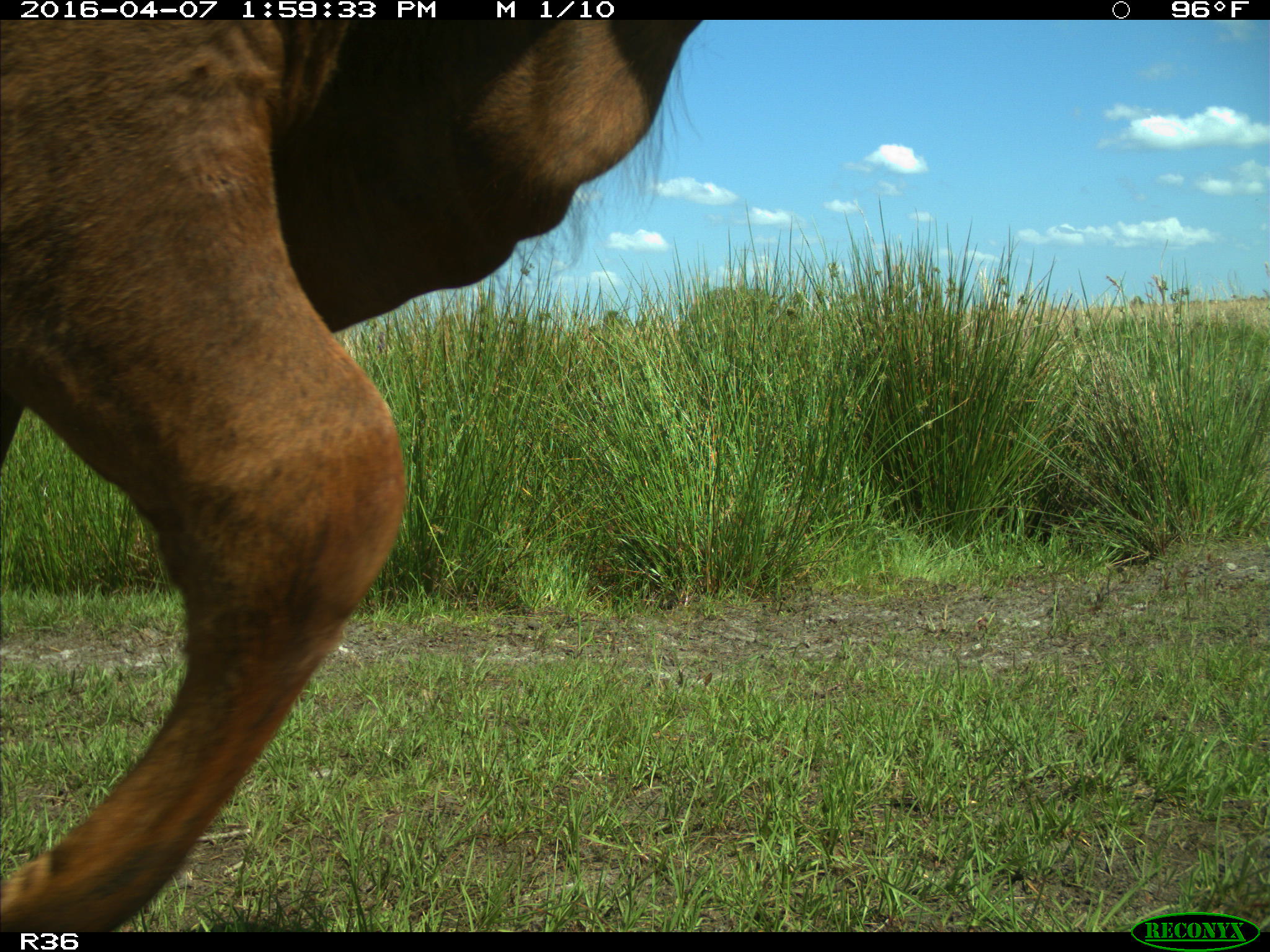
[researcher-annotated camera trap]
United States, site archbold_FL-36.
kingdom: Animalia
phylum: Chordata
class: Mammalia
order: Artiodactyla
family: Bovidae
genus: Bos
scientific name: Bos taurus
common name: domestic cow